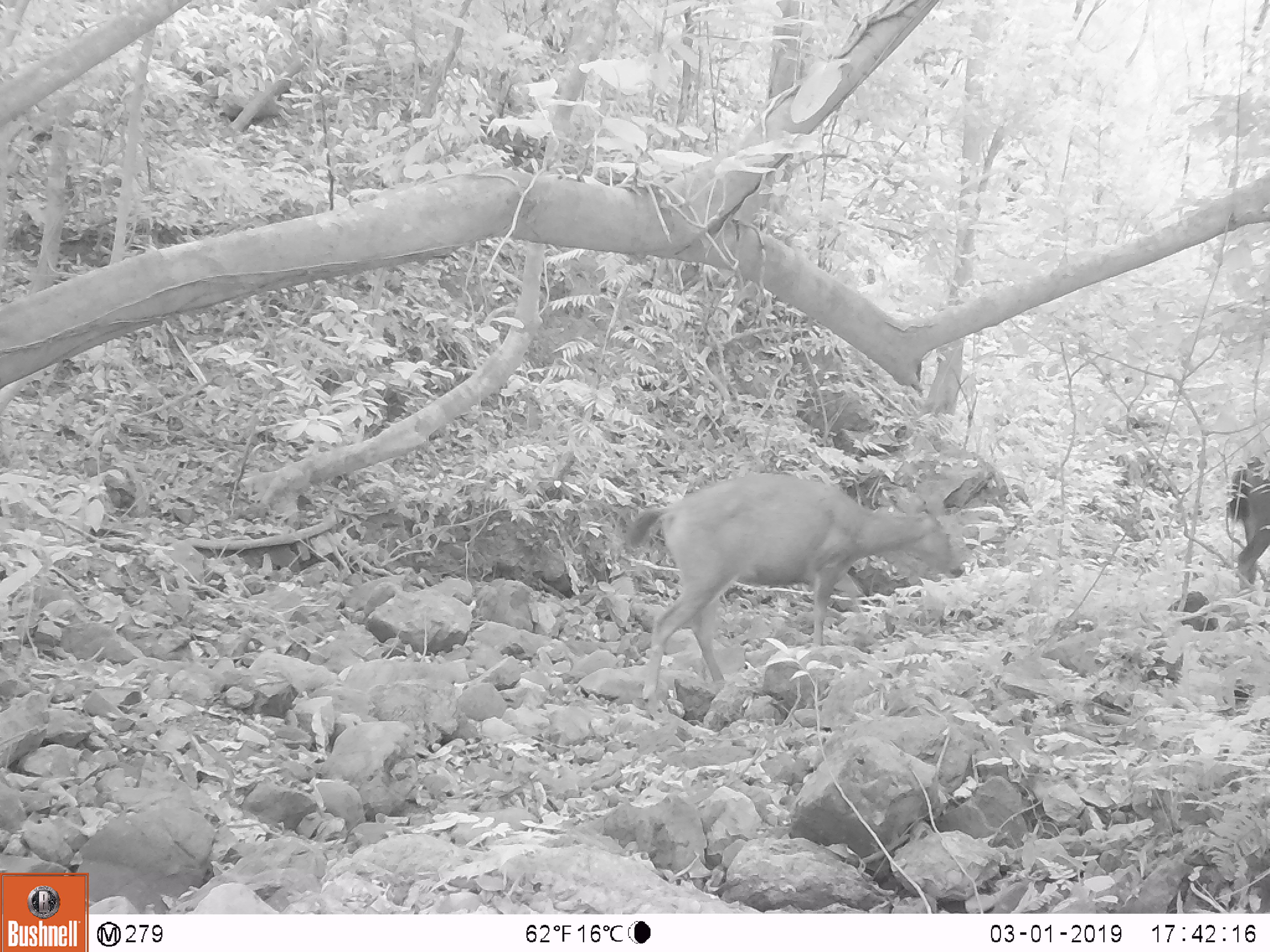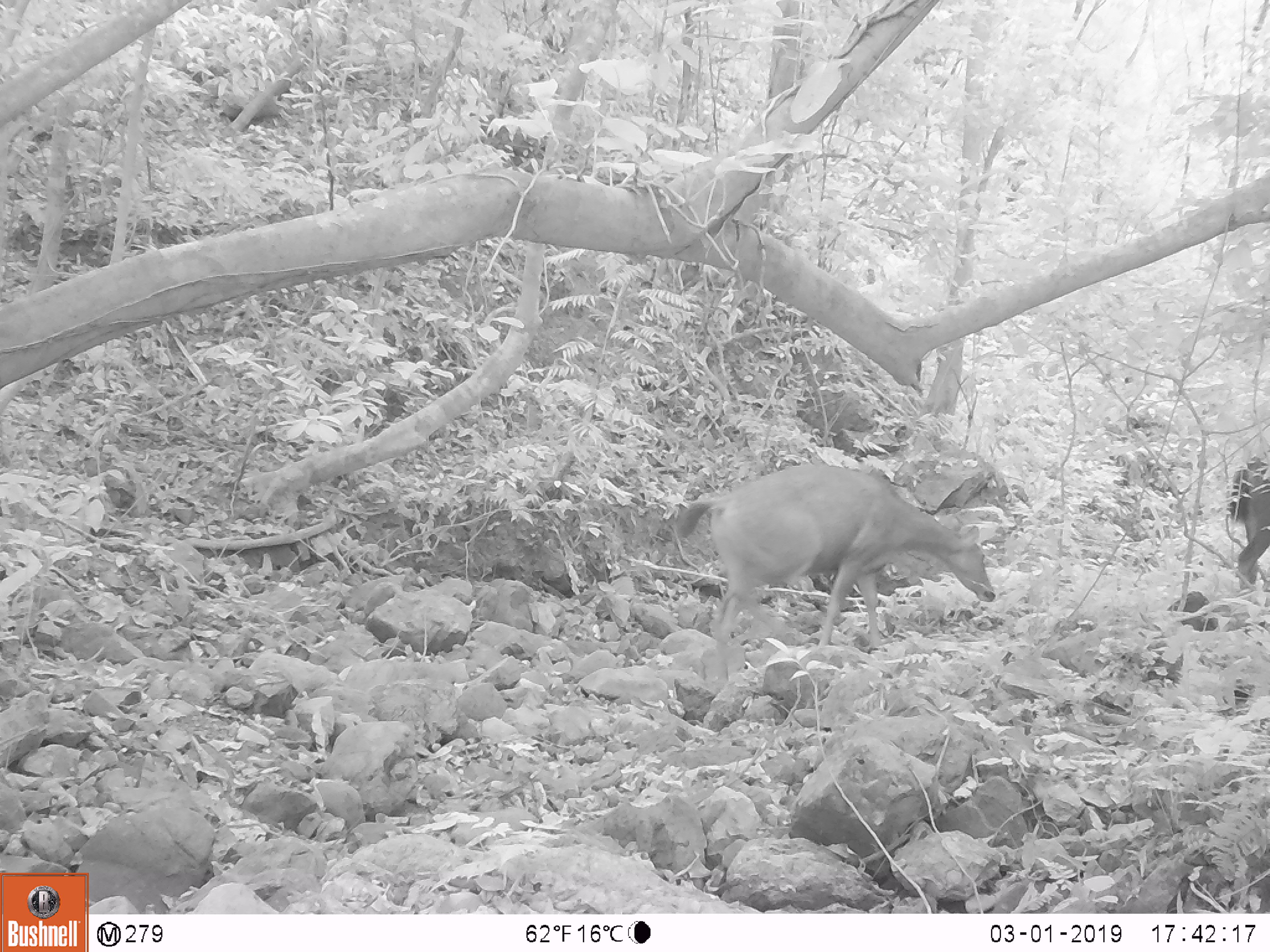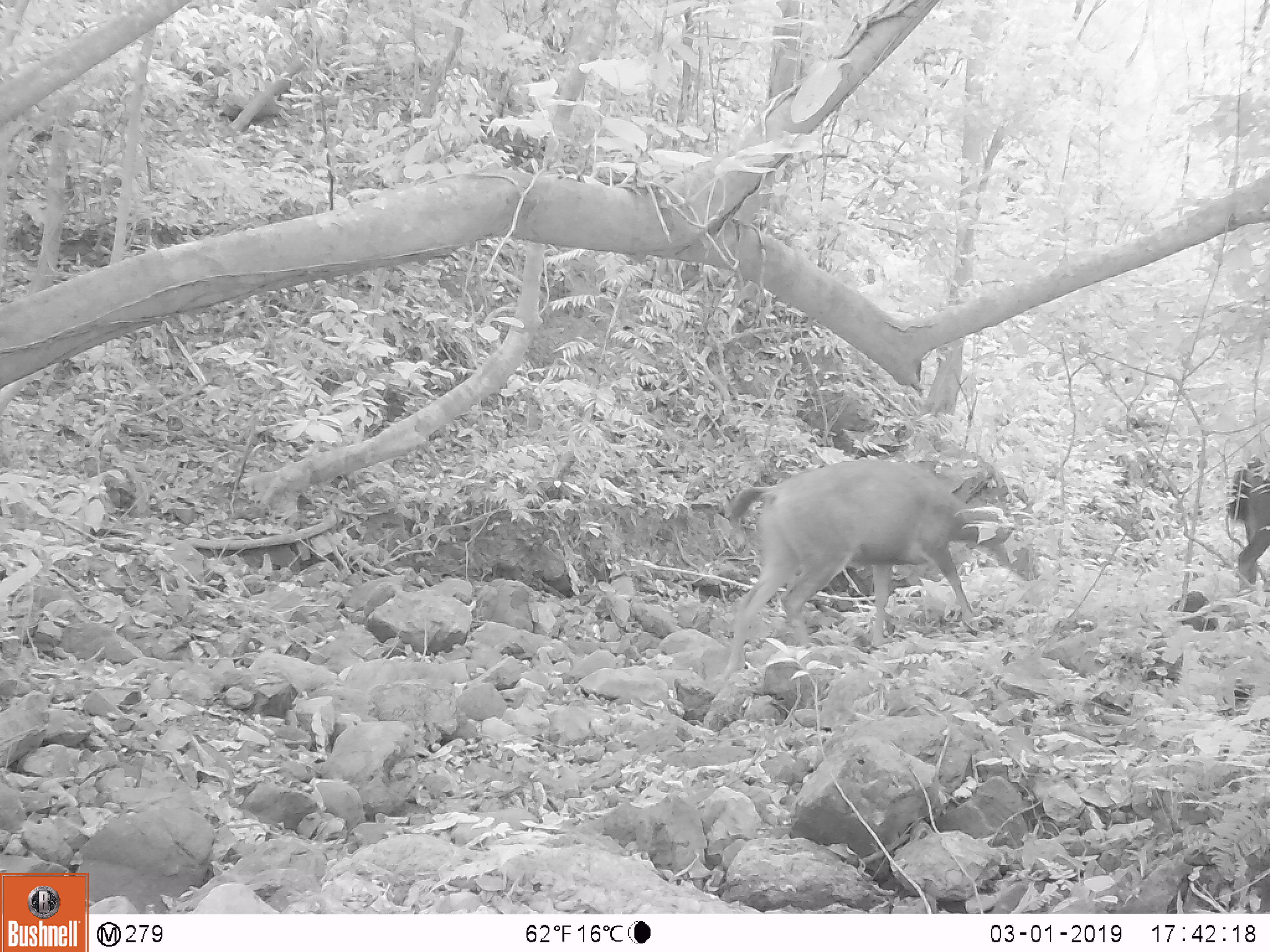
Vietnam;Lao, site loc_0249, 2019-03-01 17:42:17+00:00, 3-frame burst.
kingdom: Animalia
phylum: Chordata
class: Mammalia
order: Artiodactyla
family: Cervidae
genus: Rusa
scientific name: Rusa unicolor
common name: sambar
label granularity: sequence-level